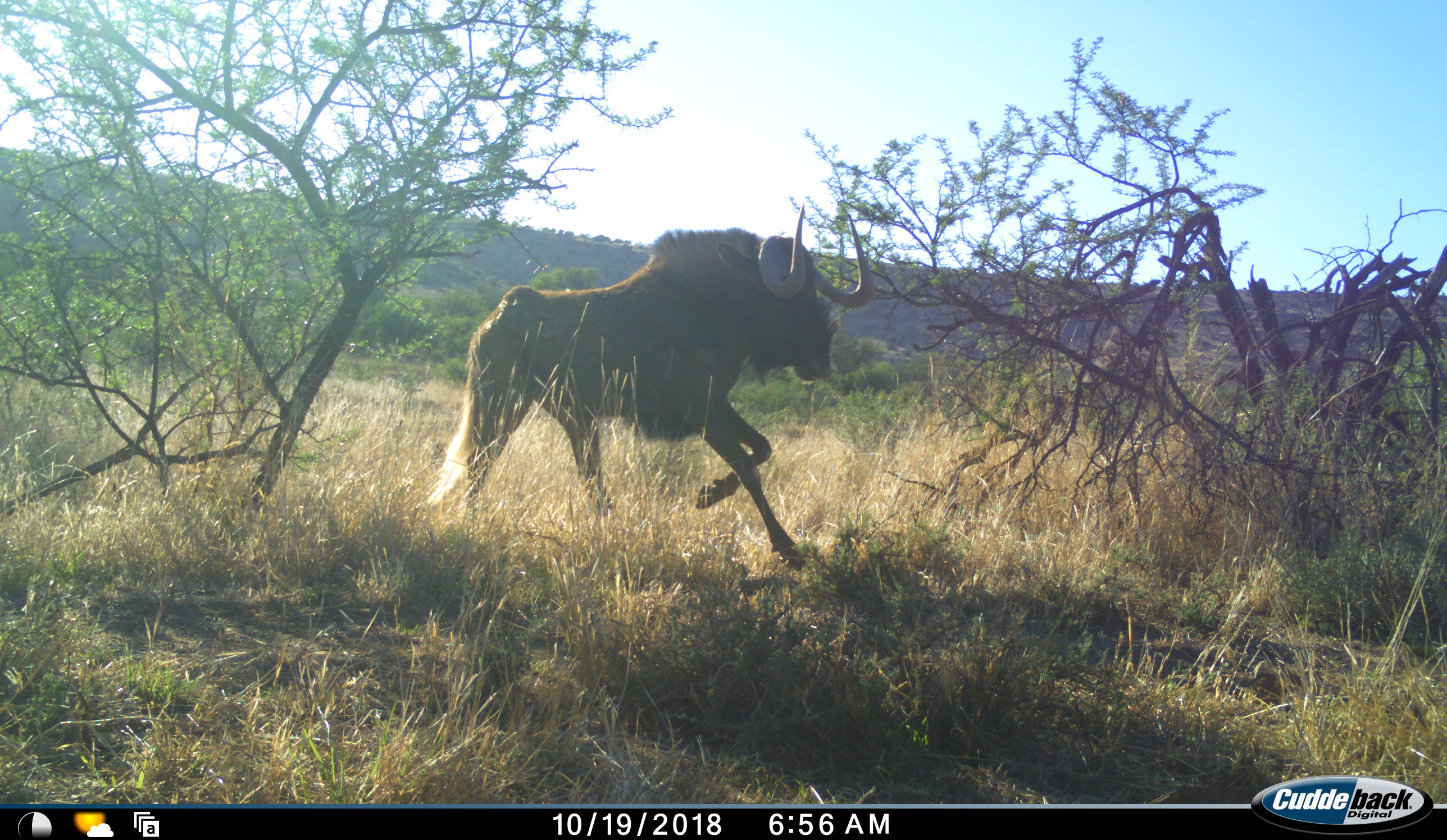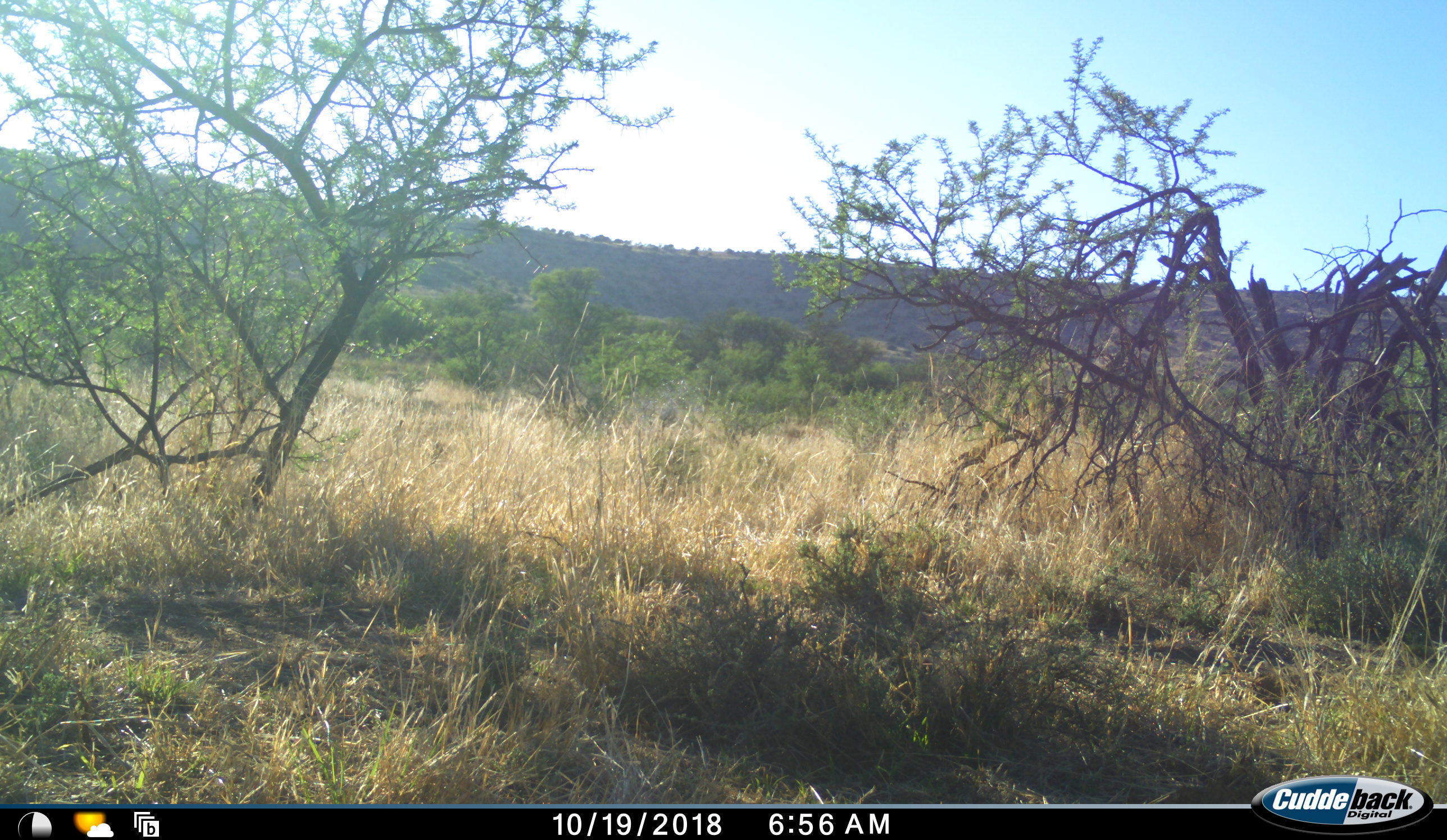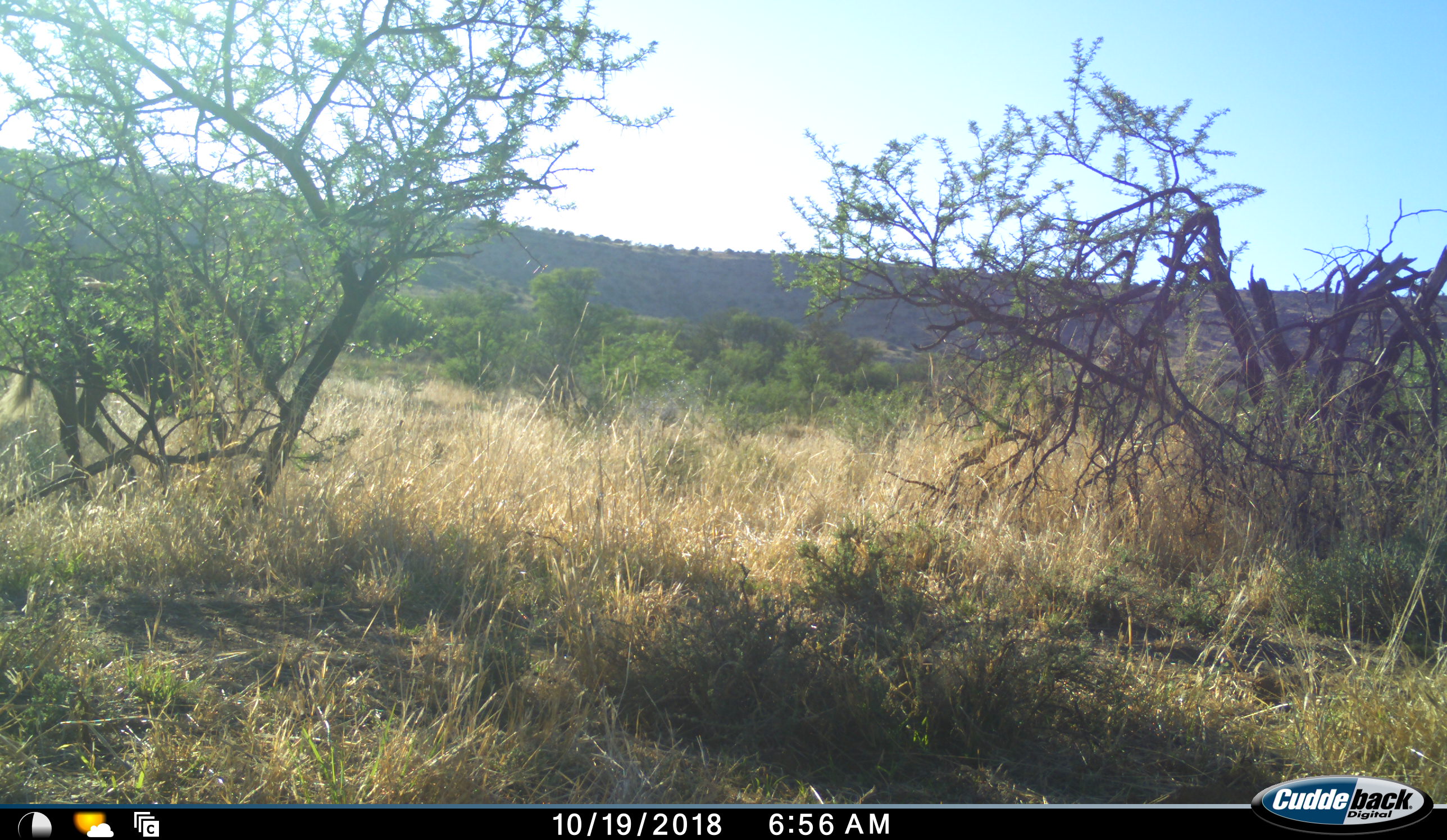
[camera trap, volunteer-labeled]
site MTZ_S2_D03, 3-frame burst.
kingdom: Animalia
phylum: Chordata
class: Mammalia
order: Artiodactyla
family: Bovidae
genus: Connochaetes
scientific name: Connochaetes gnou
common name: black wildebeest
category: wildebeestblack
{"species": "wildebeestblack (black wildebeest) (Connochaetes gnou)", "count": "1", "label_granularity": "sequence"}